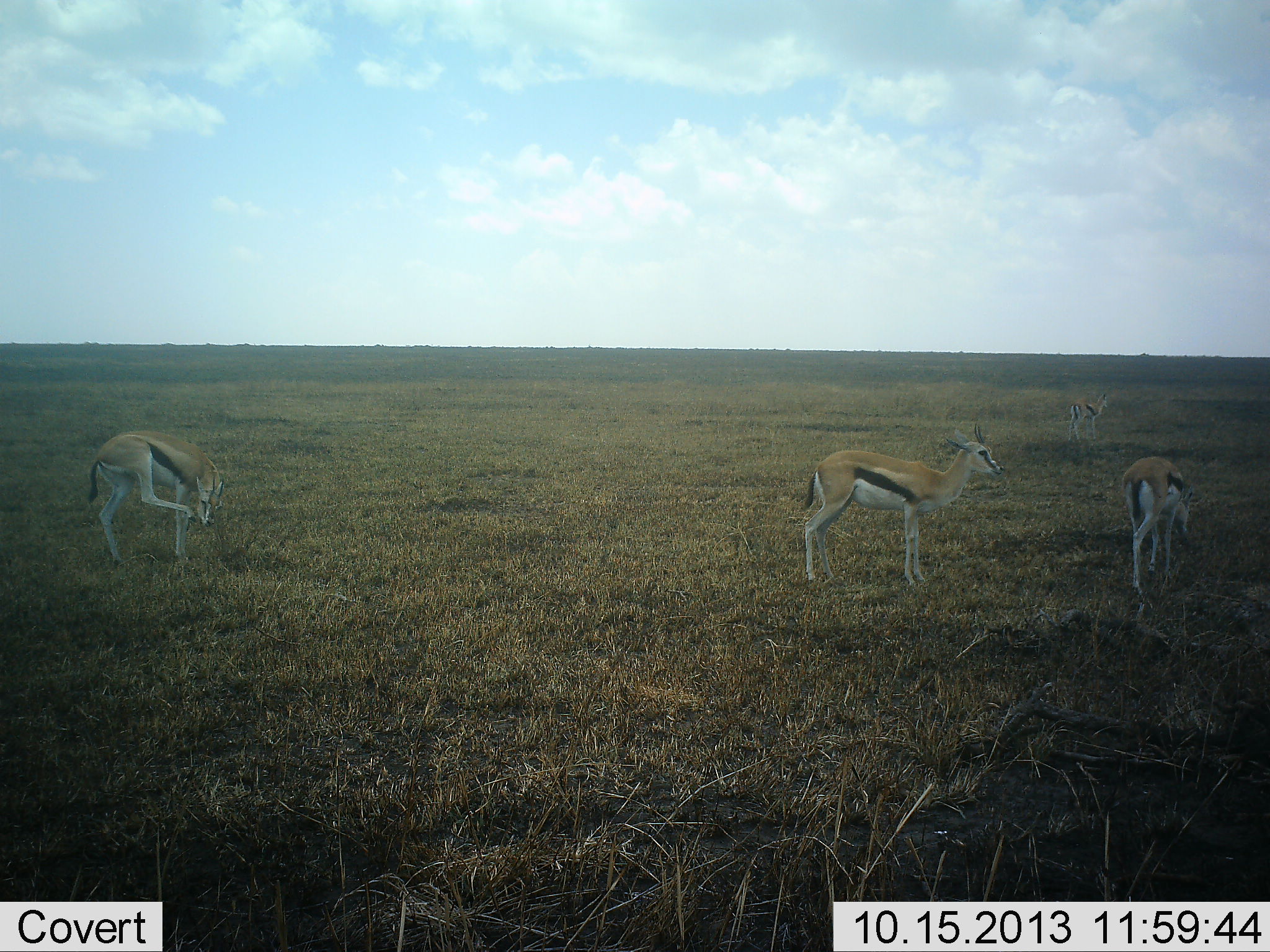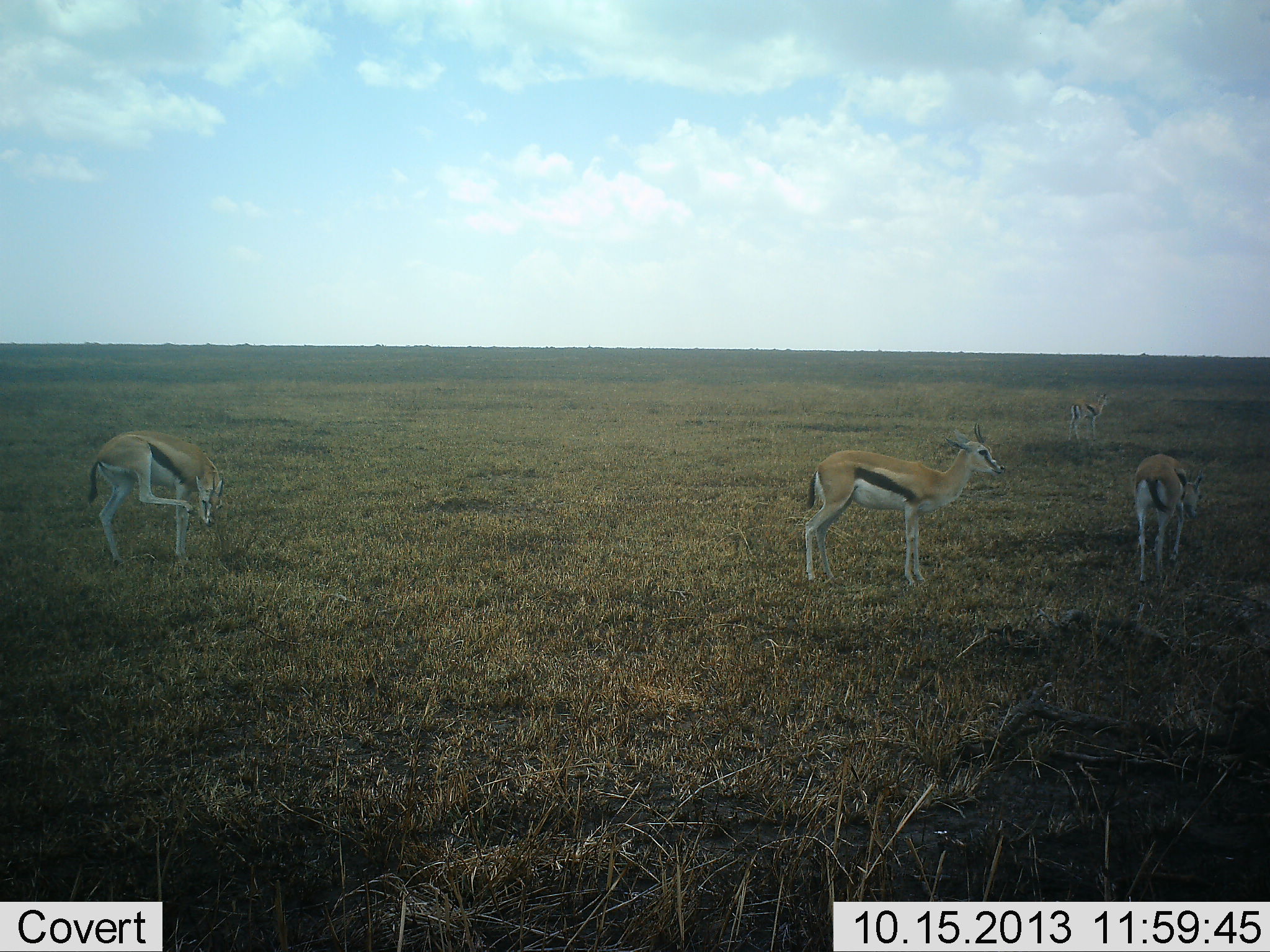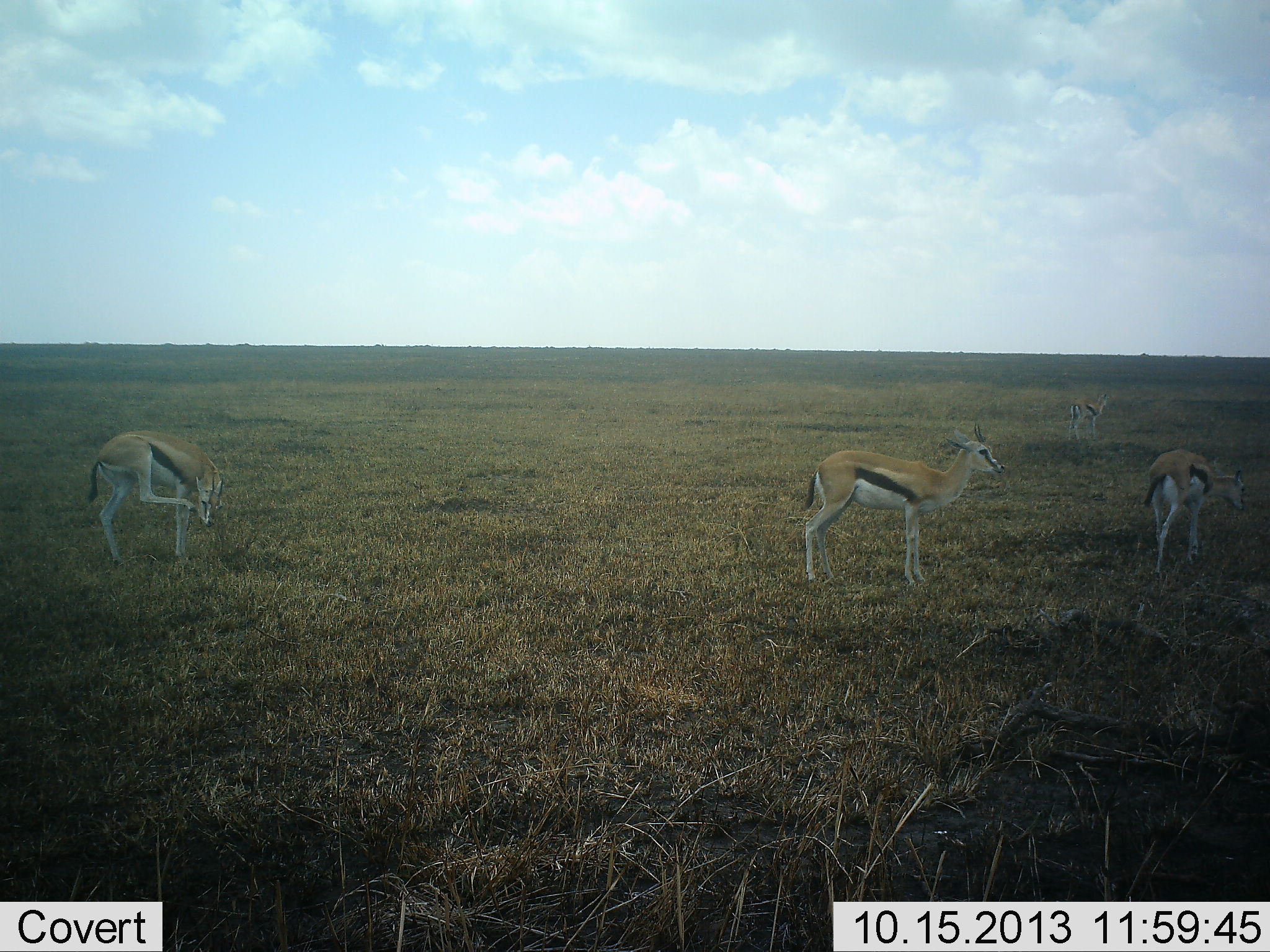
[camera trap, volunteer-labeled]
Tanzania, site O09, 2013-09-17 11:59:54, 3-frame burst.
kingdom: Animalia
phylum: Chordata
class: Mammalia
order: Artiodactyla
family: Bovidae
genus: Eudorcas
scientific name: Eudorcas thomsonii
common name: thomson's gazelle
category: gazellethomsons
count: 4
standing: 90%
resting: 0%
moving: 50%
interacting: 20%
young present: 0%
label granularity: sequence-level